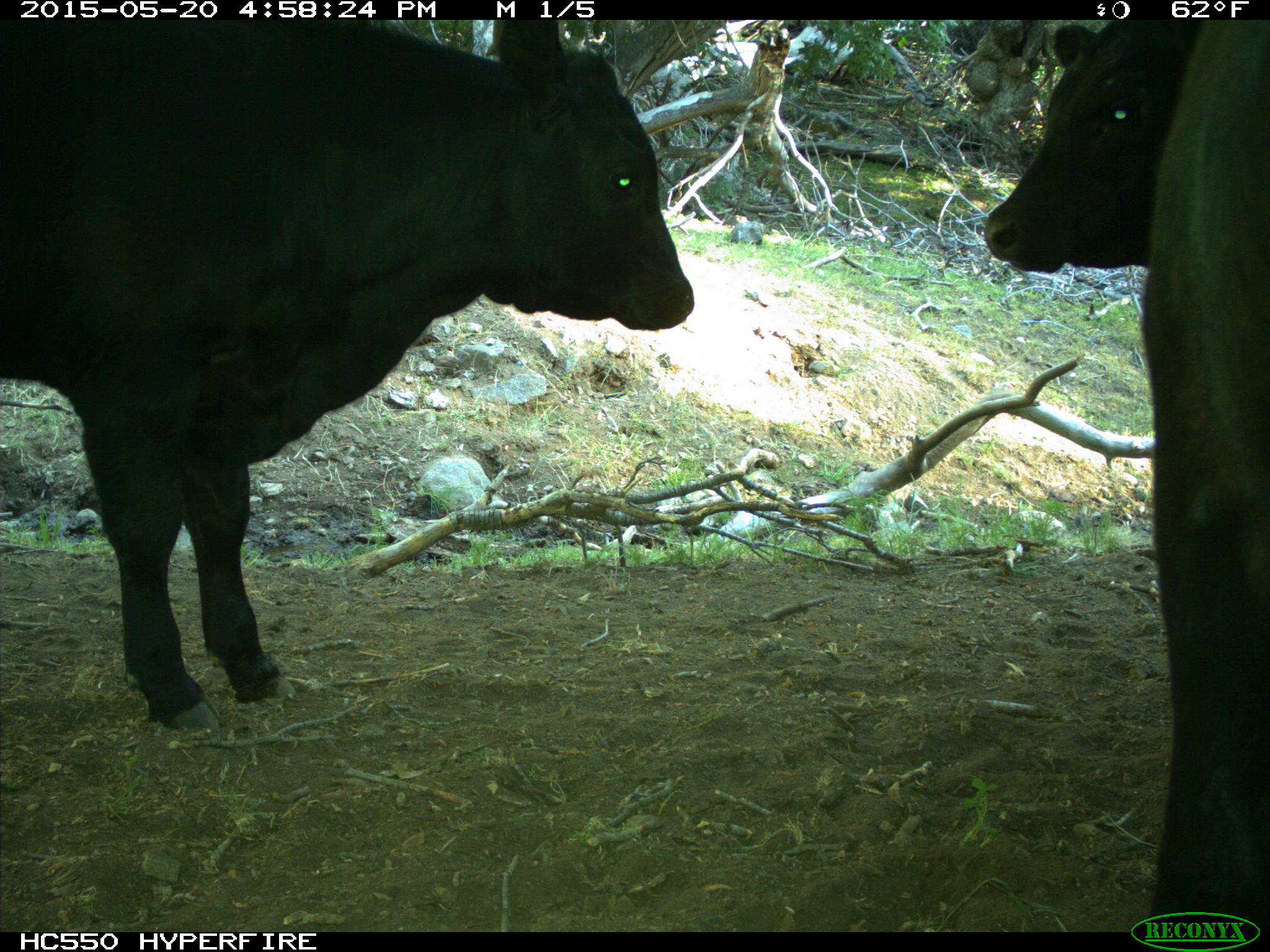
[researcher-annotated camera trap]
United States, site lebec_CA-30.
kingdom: Animalia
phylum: Chordata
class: Mammalia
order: Artiodactyla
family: Bovidae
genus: Bos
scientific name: Bos taurus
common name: domestic cow